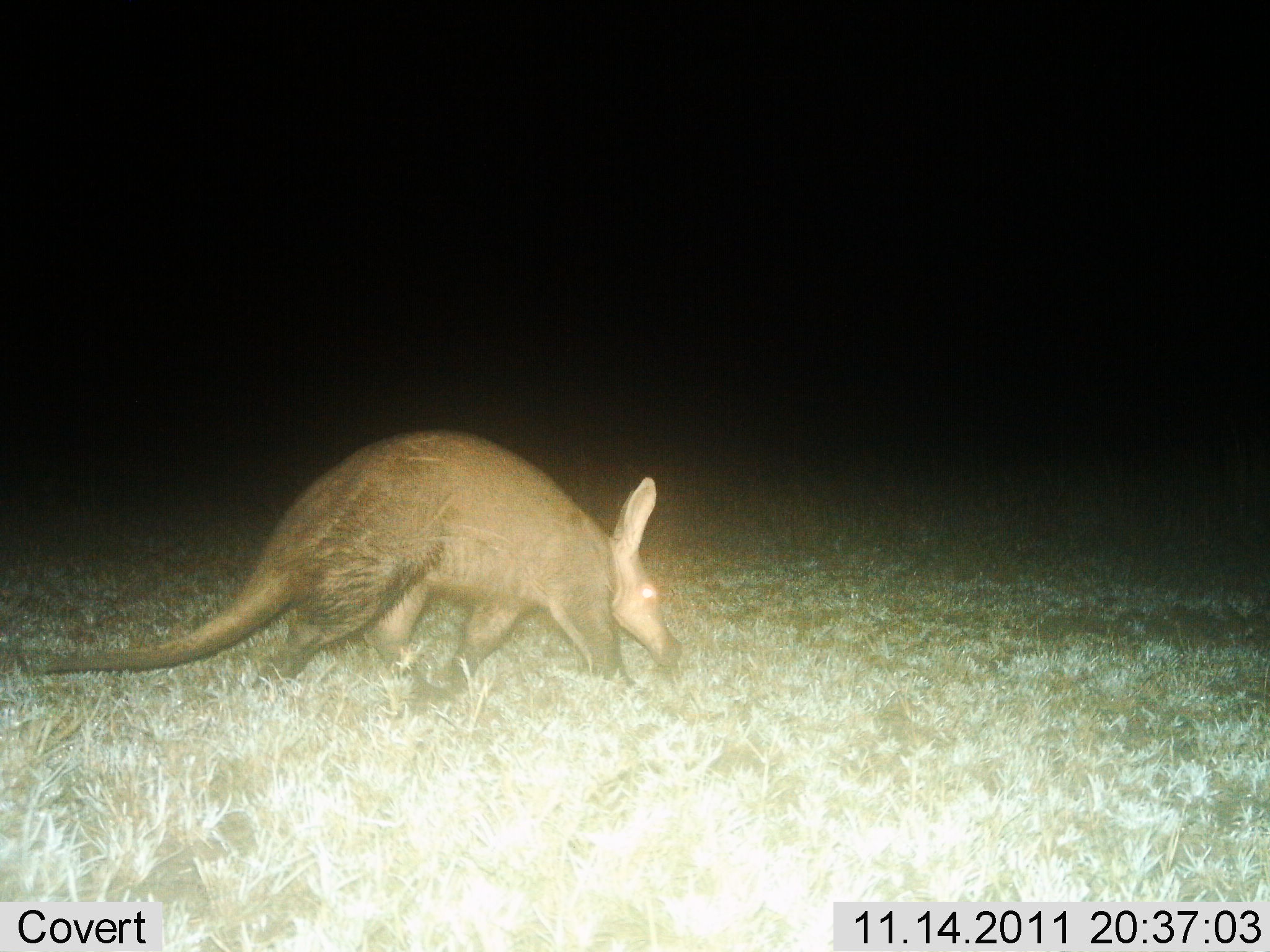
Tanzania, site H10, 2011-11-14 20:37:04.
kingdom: Animalia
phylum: Chordata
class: Mammalia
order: Tubulidentata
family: Orycteropodidae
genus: Orycteropus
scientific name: Orycteropus afer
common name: aardvark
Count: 1.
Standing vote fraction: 7%.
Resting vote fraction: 0%.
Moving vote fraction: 80%.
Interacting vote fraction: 0%.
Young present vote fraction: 0%.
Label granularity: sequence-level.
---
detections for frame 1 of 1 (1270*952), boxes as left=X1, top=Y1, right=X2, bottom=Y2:
animal: left=39, top=428, right=685, bottom=712